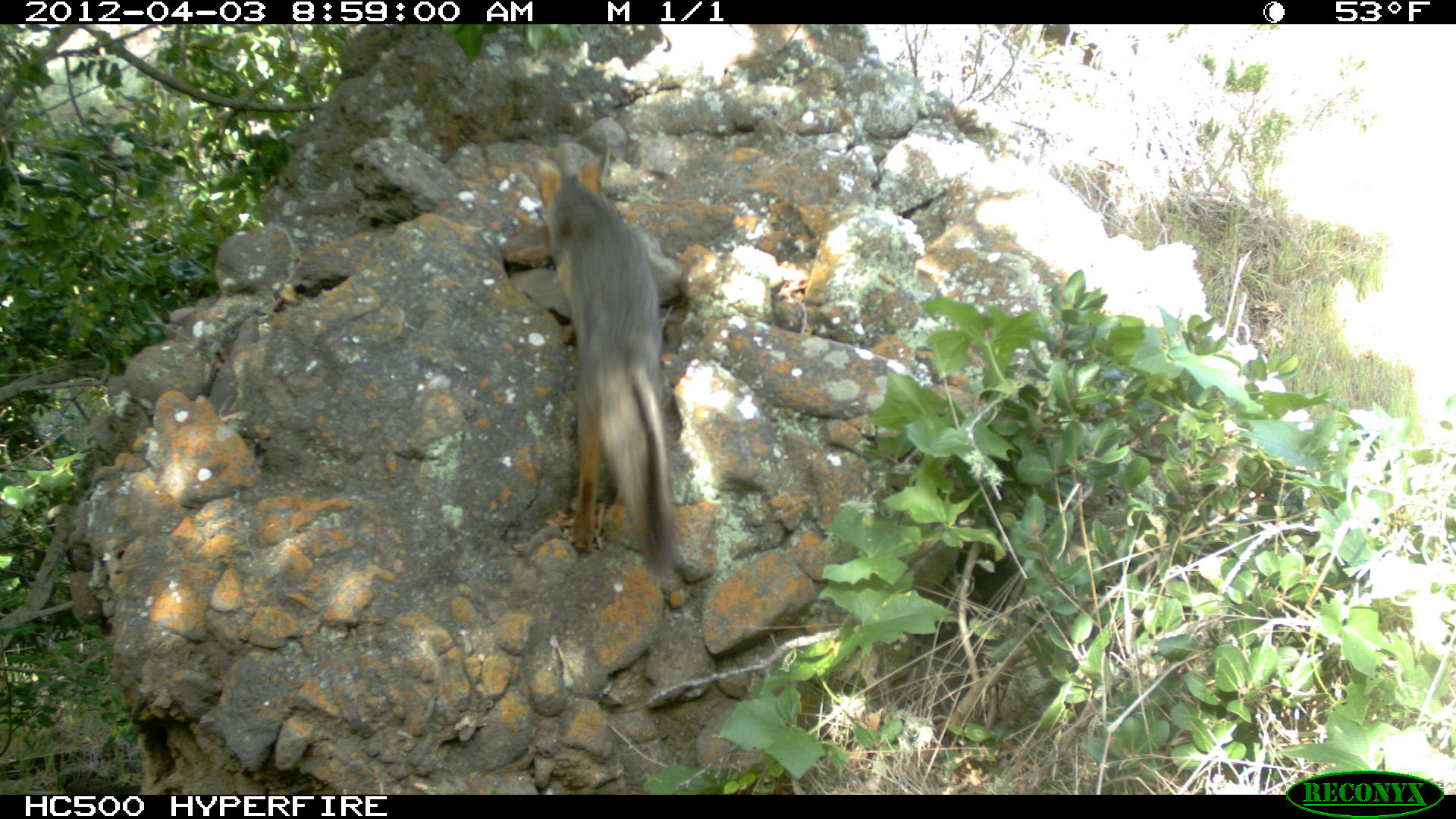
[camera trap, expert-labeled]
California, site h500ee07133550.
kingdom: Animalia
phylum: Chordata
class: Mammalia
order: Carnivora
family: Canidae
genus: Urocyon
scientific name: Urocyon littoralis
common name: island fox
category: fox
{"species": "fox (island fox) (Urocyon littoralis)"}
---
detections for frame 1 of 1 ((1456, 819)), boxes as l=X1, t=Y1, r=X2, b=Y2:
fox: l=535, t=143, r=673, b=577